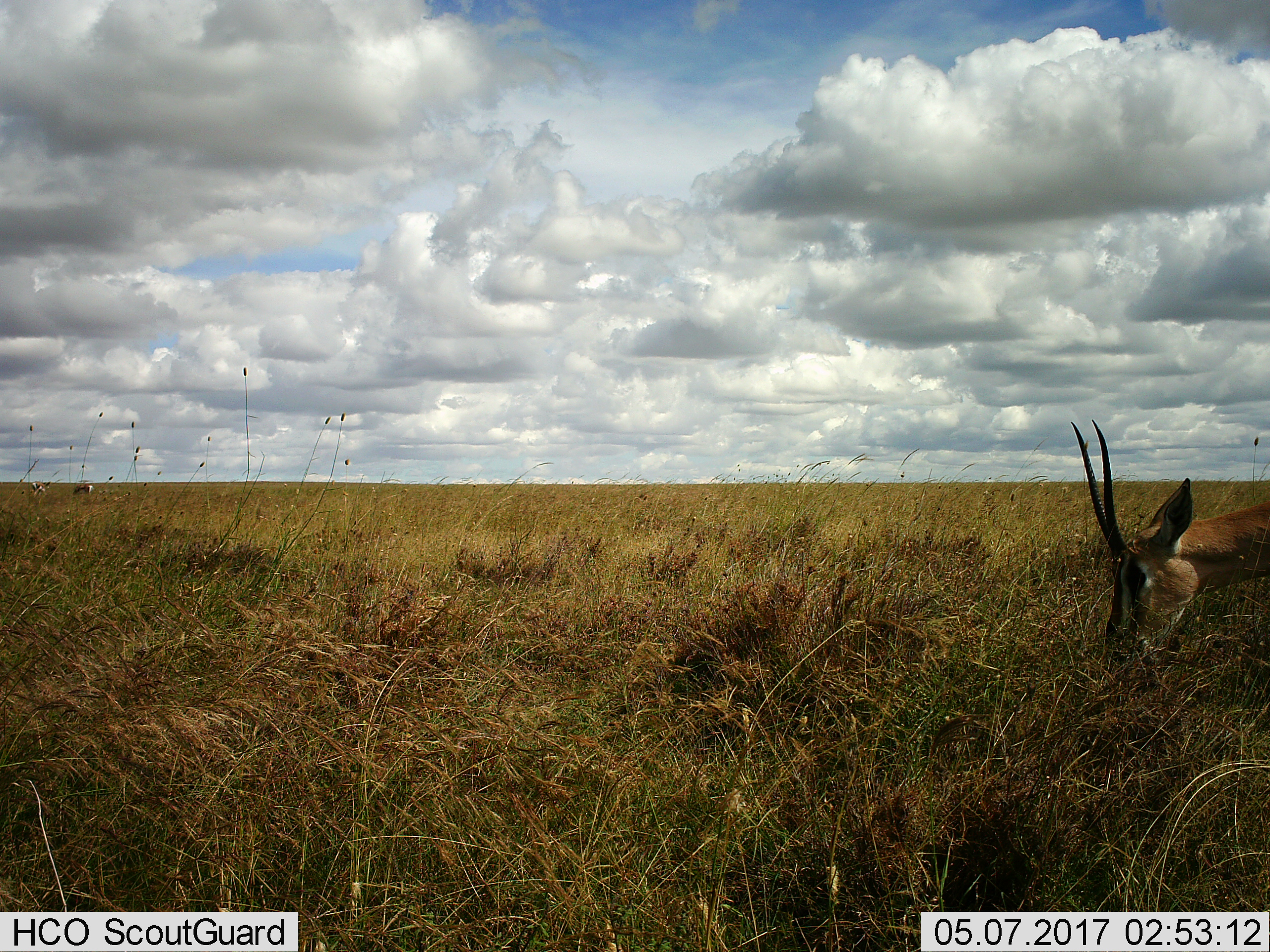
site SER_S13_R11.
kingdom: Animalia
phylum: Chordata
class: Mammalia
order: Artiodactyla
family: Bovidae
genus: Eudorcas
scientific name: Eudorcas thomsonii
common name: thomson's gazelle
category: gazellethomsons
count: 1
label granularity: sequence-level